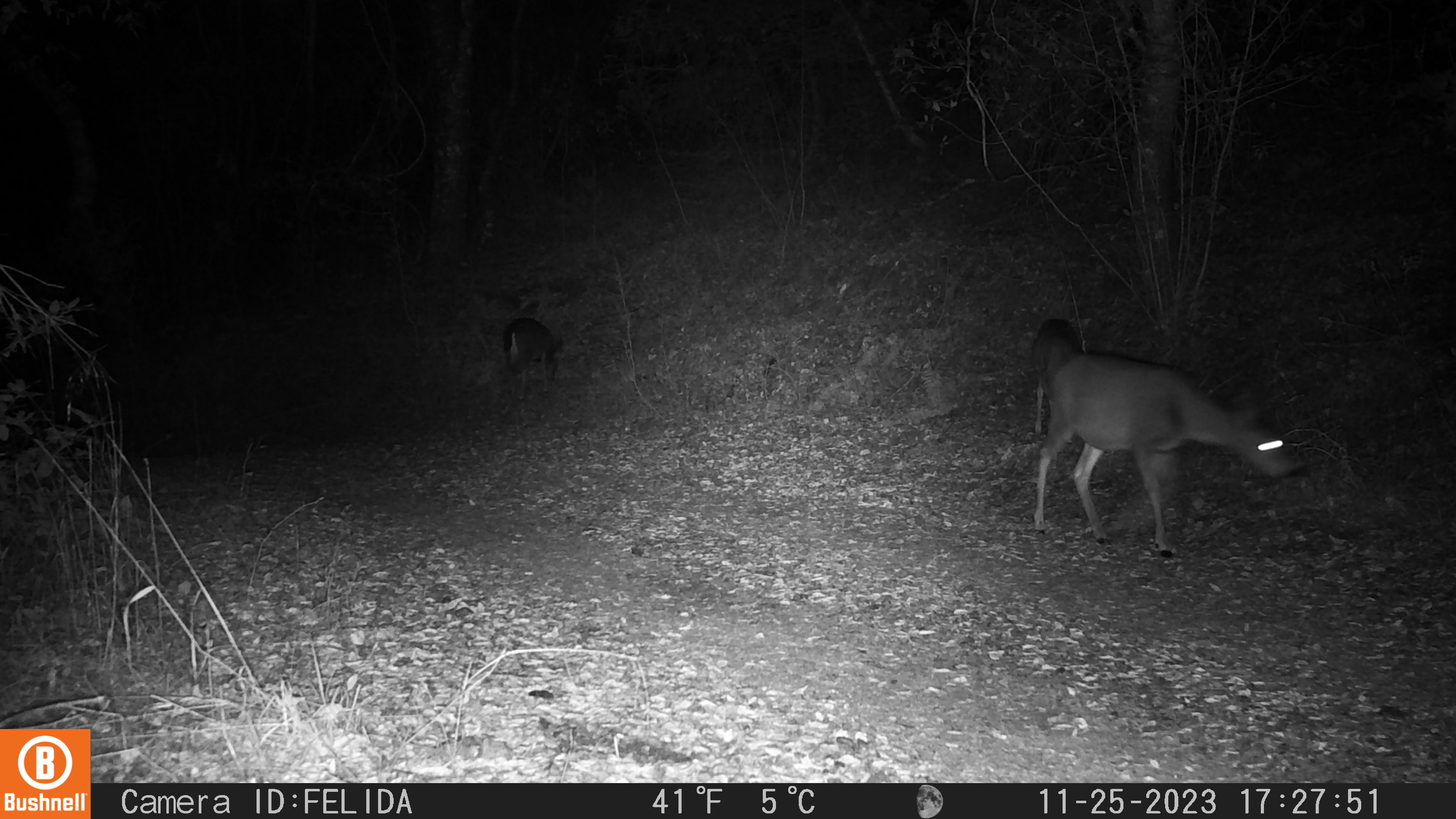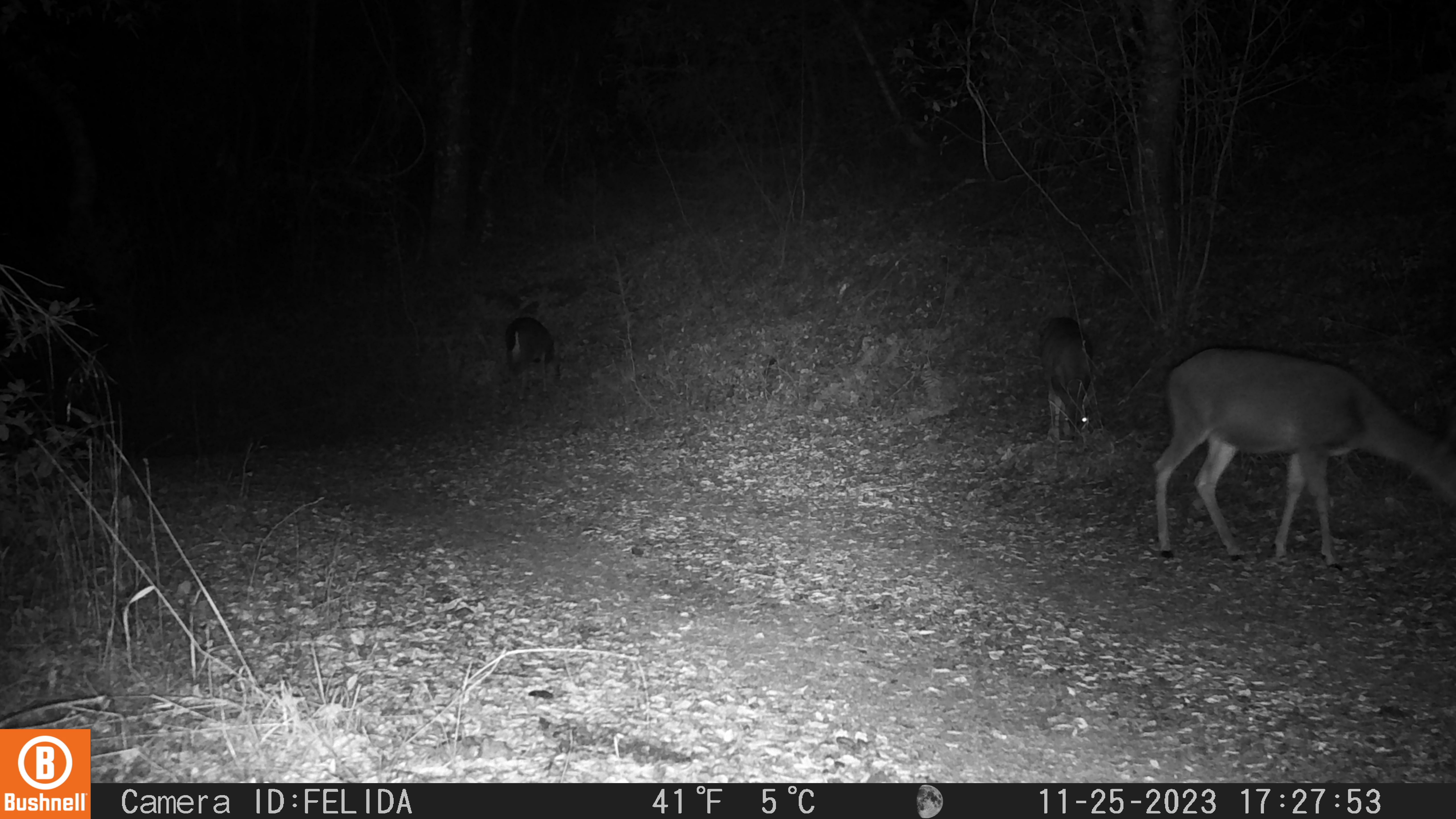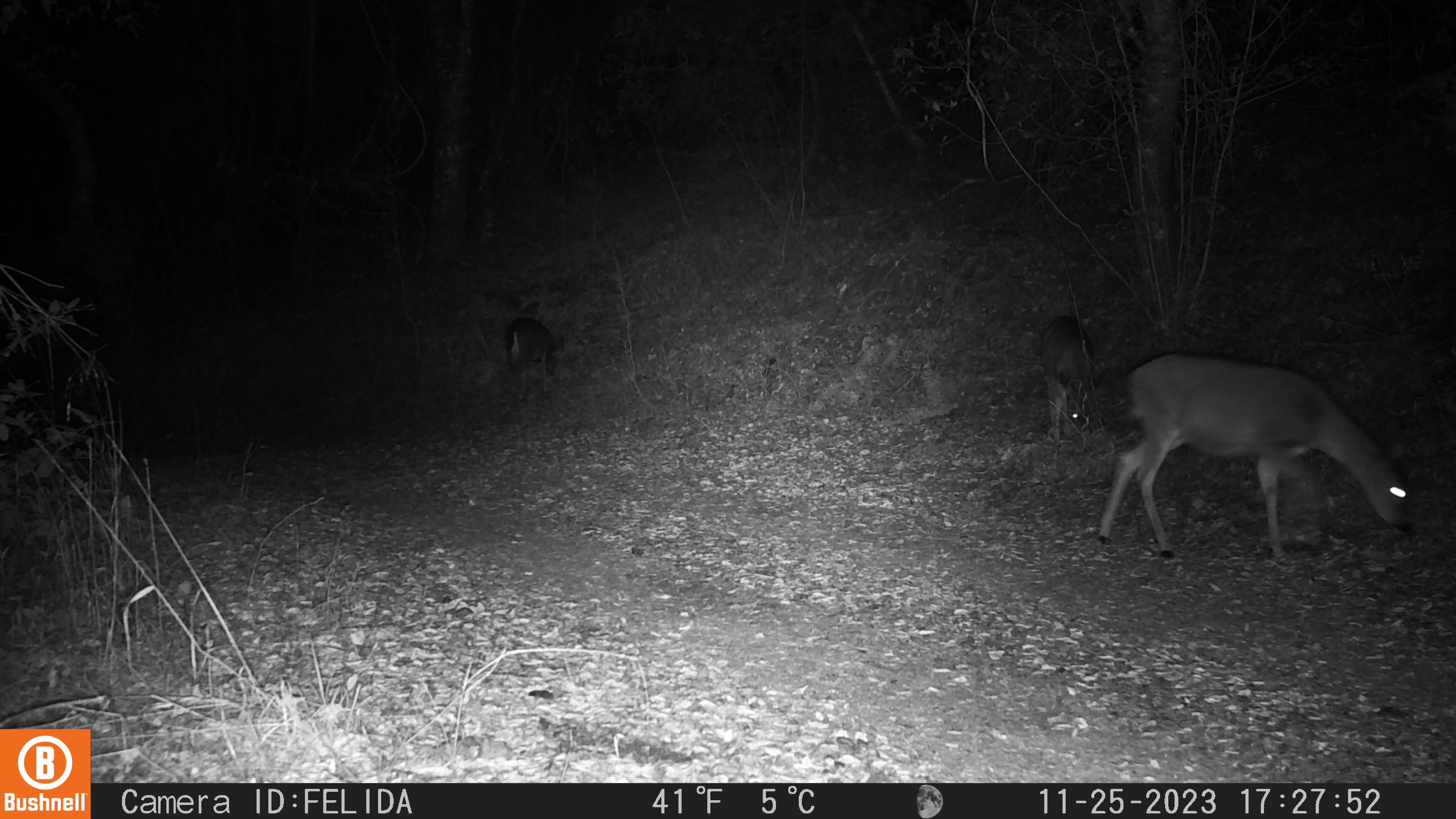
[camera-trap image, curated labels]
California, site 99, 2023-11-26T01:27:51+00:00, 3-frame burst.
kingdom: Animalia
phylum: Chordata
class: Mammalia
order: Artiodactyla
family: Cervidae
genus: Odocoileus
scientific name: Odocoileus hemionus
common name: mule deer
Mule deer (Odocoileus hemionus).